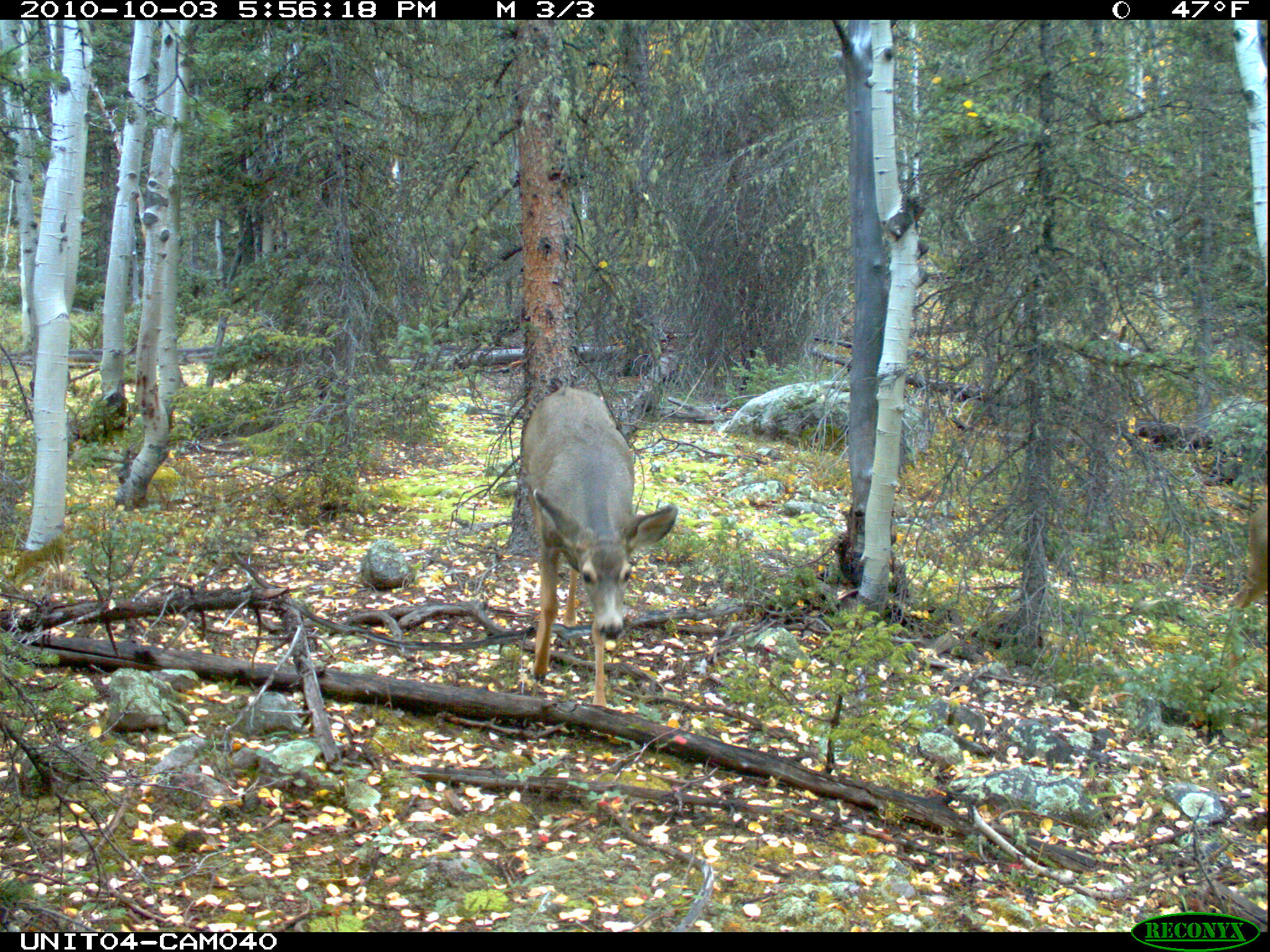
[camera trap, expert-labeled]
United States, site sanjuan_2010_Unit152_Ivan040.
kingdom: Animalia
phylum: Chordata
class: Mammalia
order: Artiodactyla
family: Cervidae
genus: Odocoileus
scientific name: Odocoileus hemionus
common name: mule deer